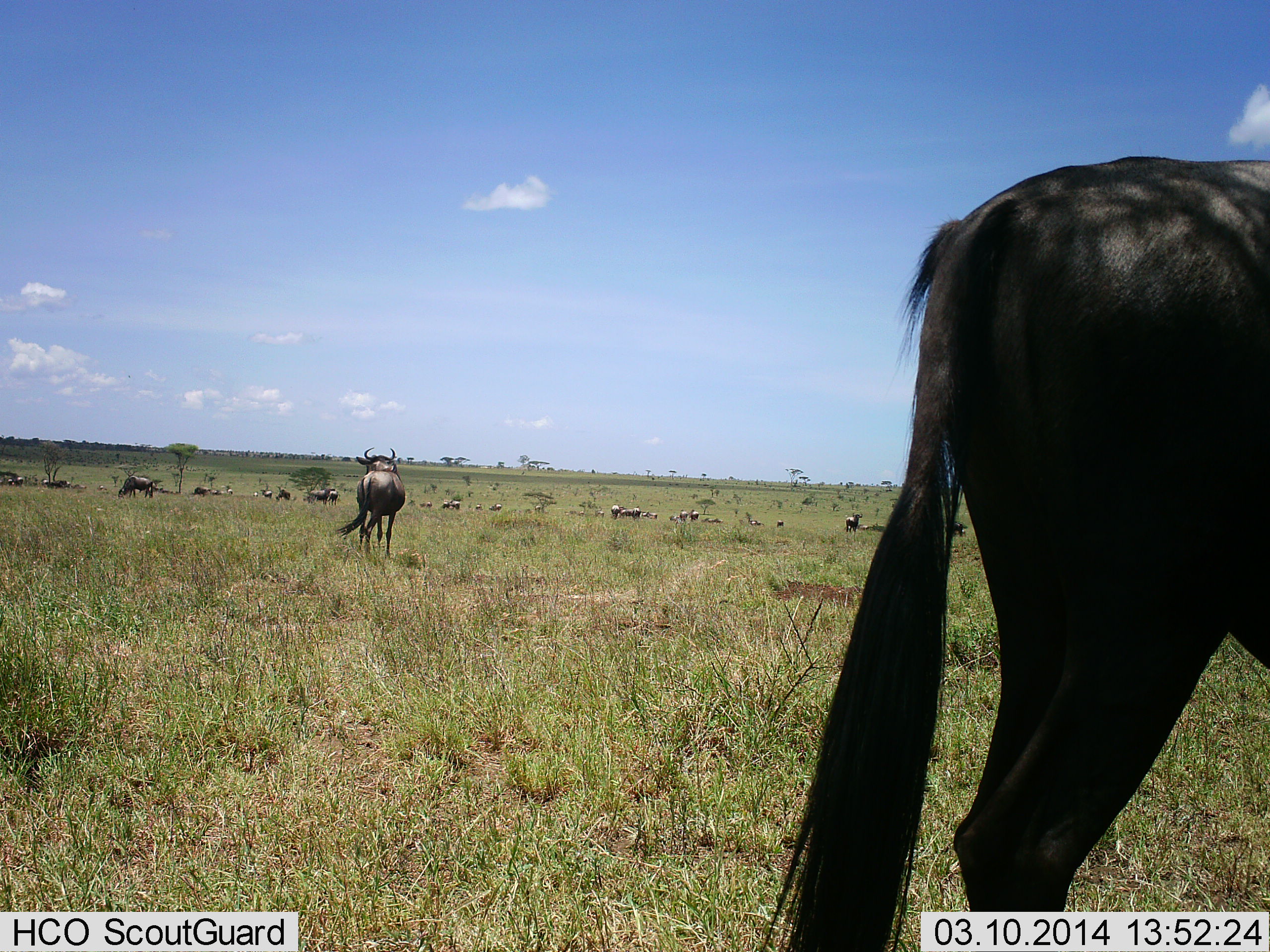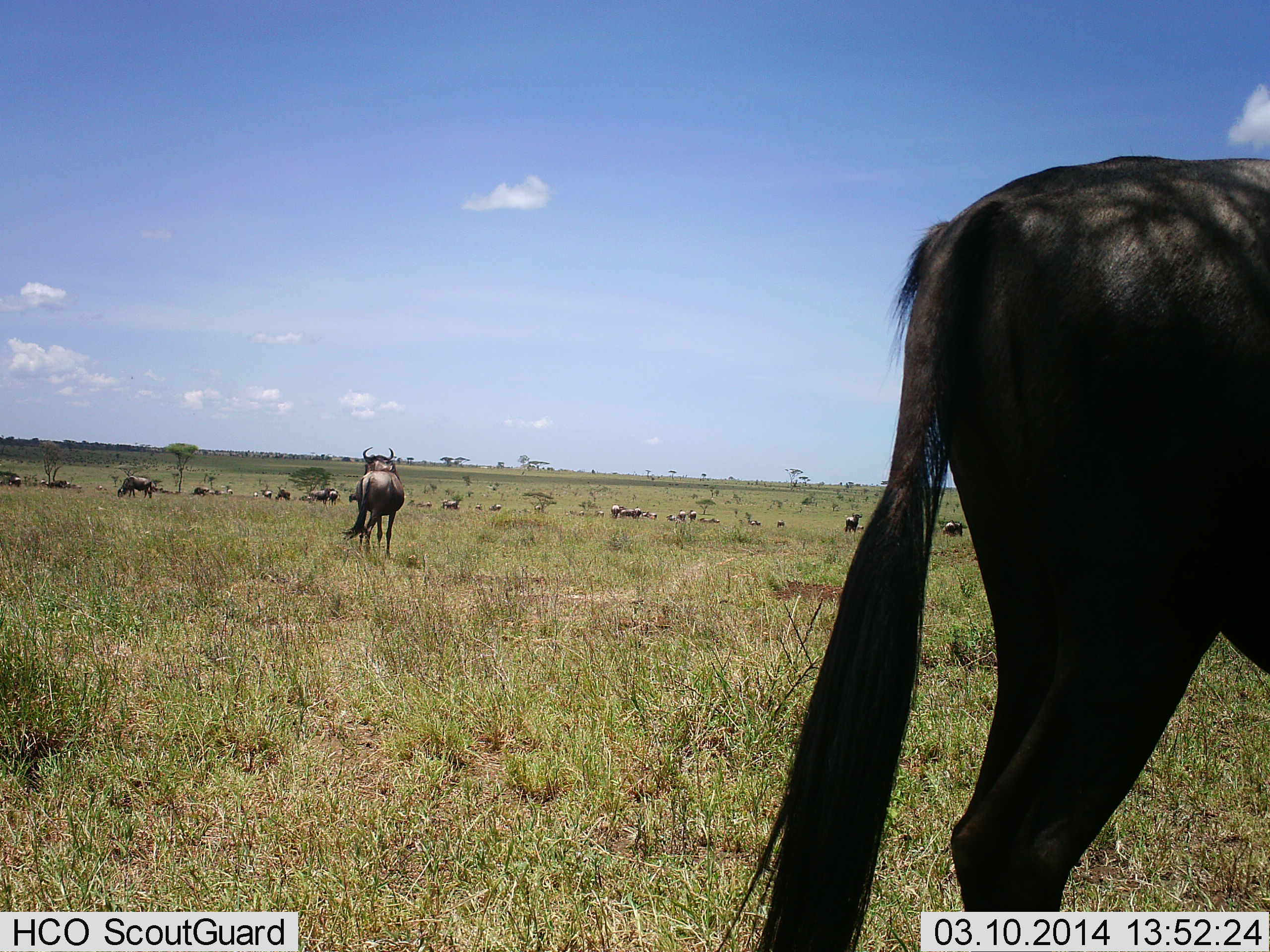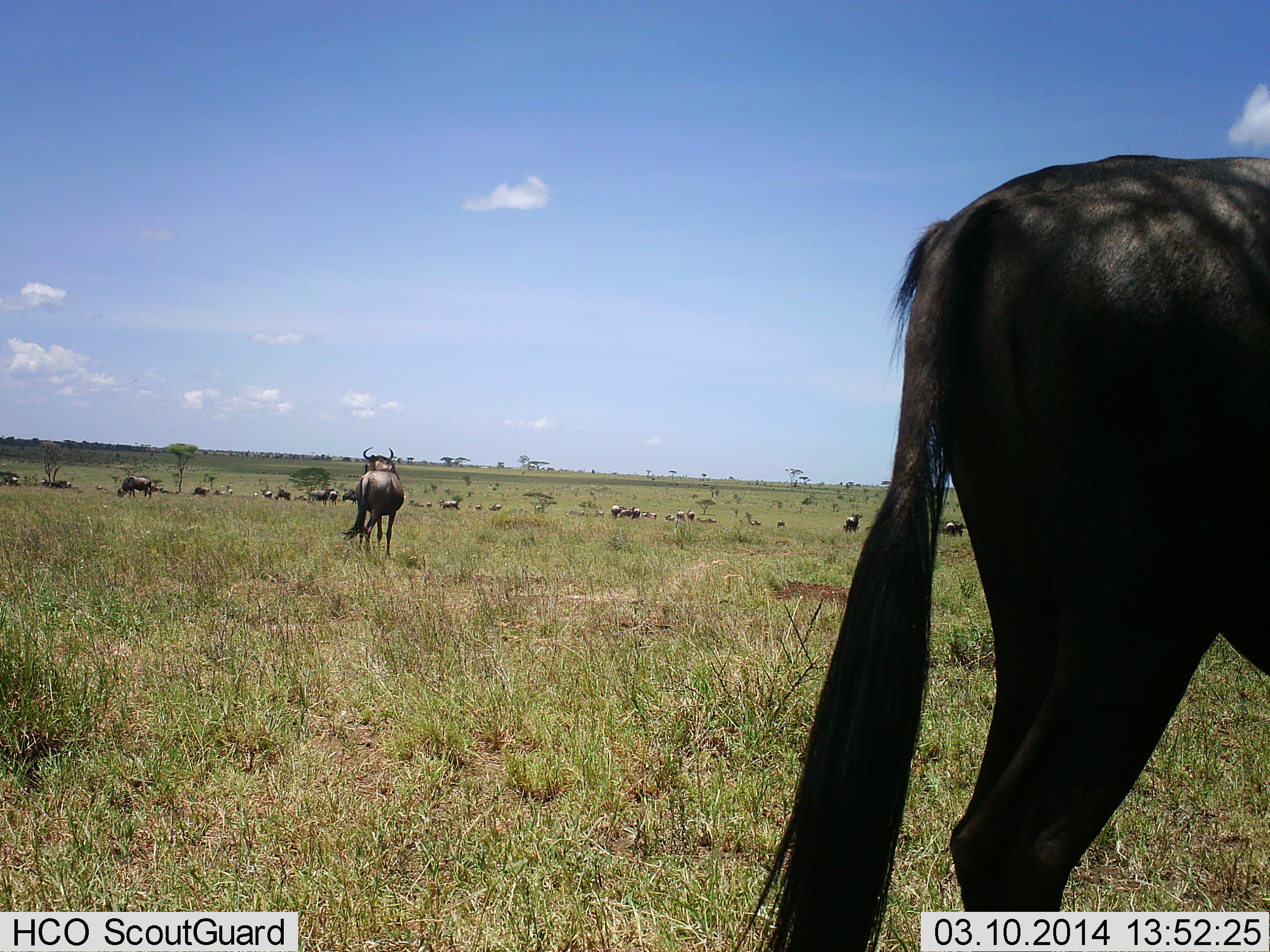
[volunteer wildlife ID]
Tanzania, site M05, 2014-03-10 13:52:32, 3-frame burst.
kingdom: Animalia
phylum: Chordata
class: Mammalia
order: Artiodactyla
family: Bovidae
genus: Connochaetes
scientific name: Connochaetes taurinus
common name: blue wildebeest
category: wildebeest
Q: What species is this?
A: Wildebeest (blue wildebeest) (Connochaetes taurinus).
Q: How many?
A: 11-50.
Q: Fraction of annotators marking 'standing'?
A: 60%.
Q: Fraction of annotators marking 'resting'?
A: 20%.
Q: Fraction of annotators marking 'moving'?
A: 40%.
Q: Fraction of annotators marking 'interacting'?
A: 0%.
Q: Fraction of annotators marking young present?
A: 0%.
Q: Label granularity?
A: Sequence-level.